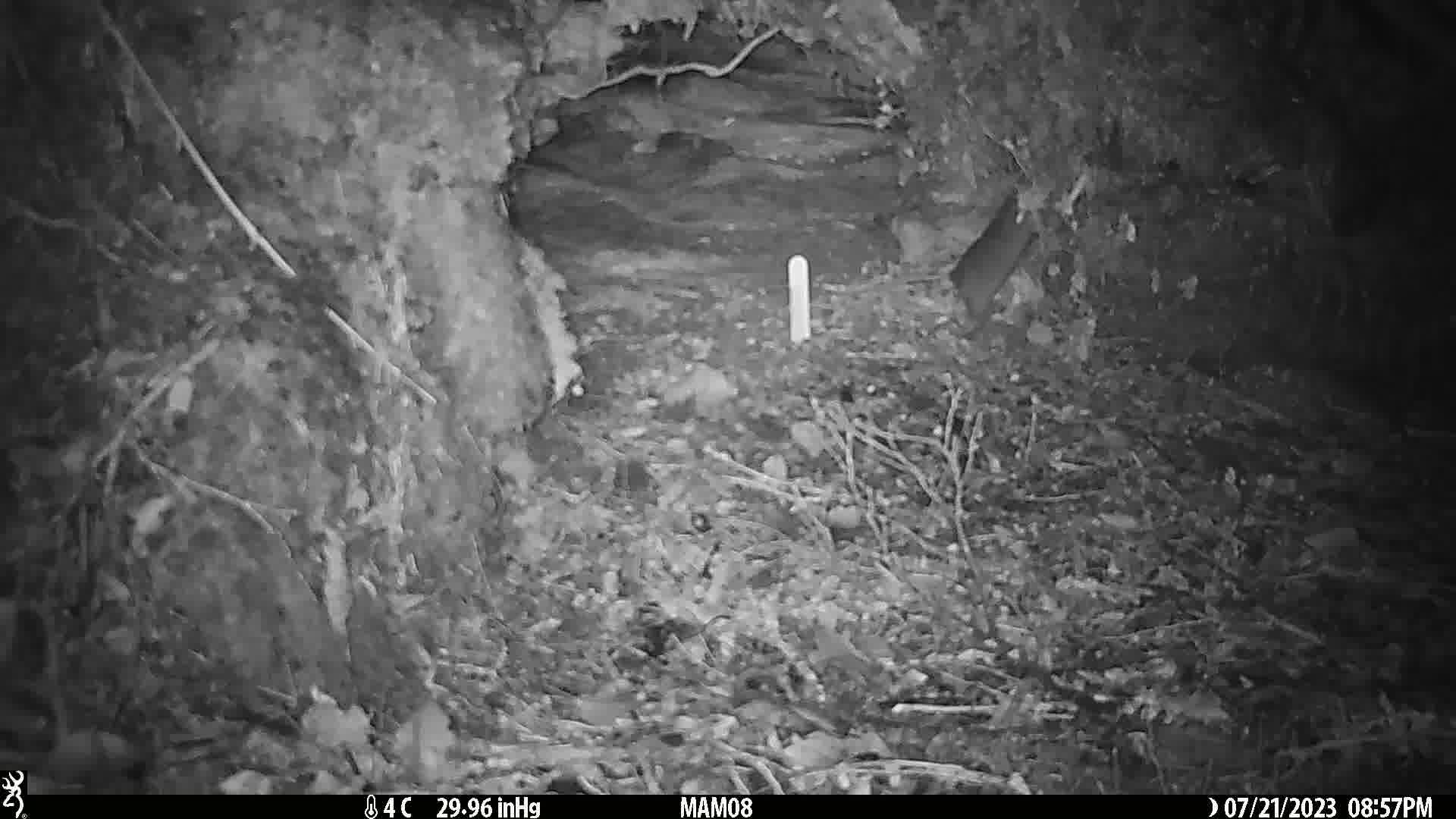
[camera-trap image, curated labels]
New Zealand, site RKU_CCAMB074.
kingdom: Animalia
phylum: Chordata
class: Mammalia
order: Rodentia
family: Muridae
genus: Rattus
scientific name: Rattus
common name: rat